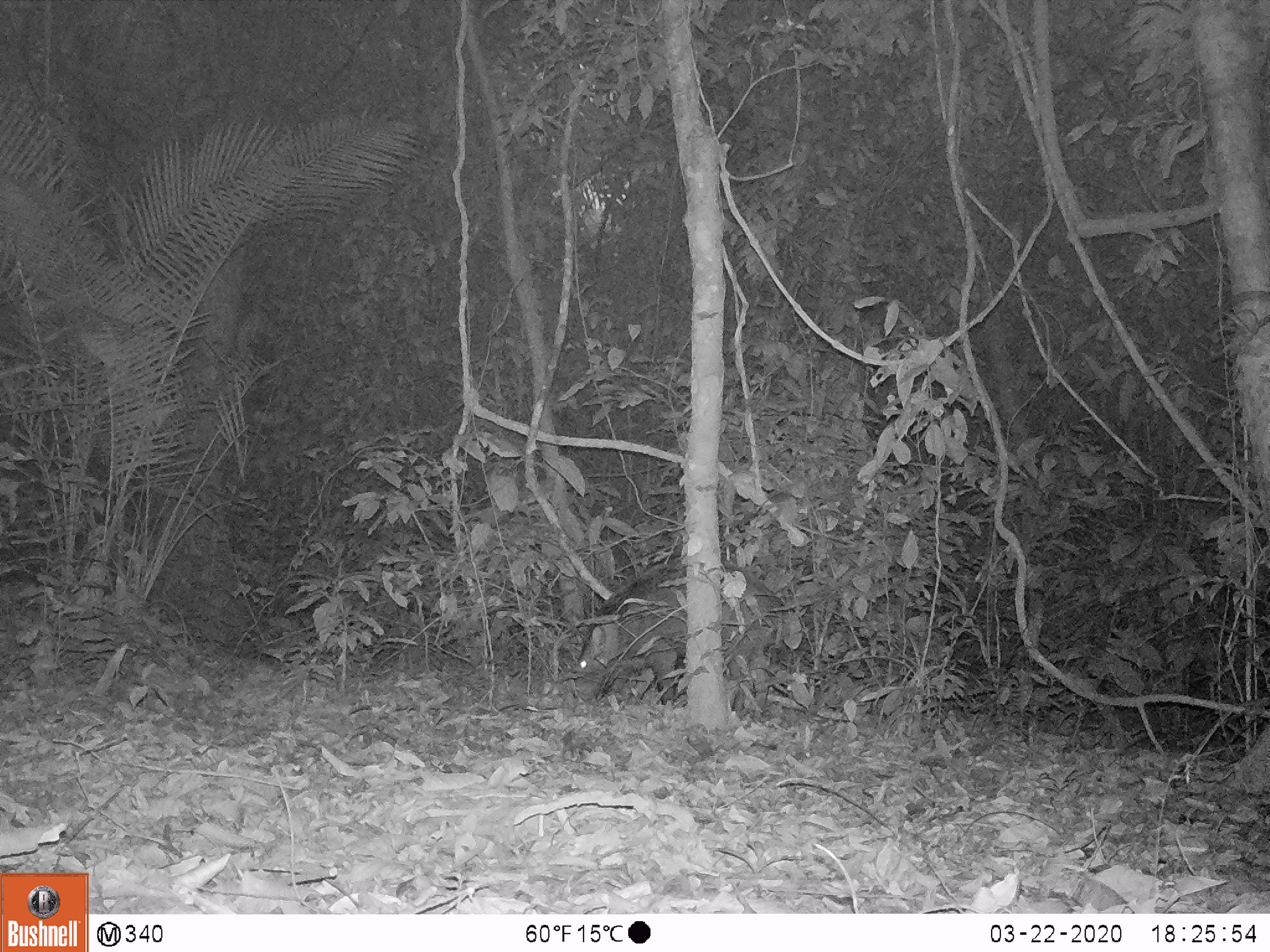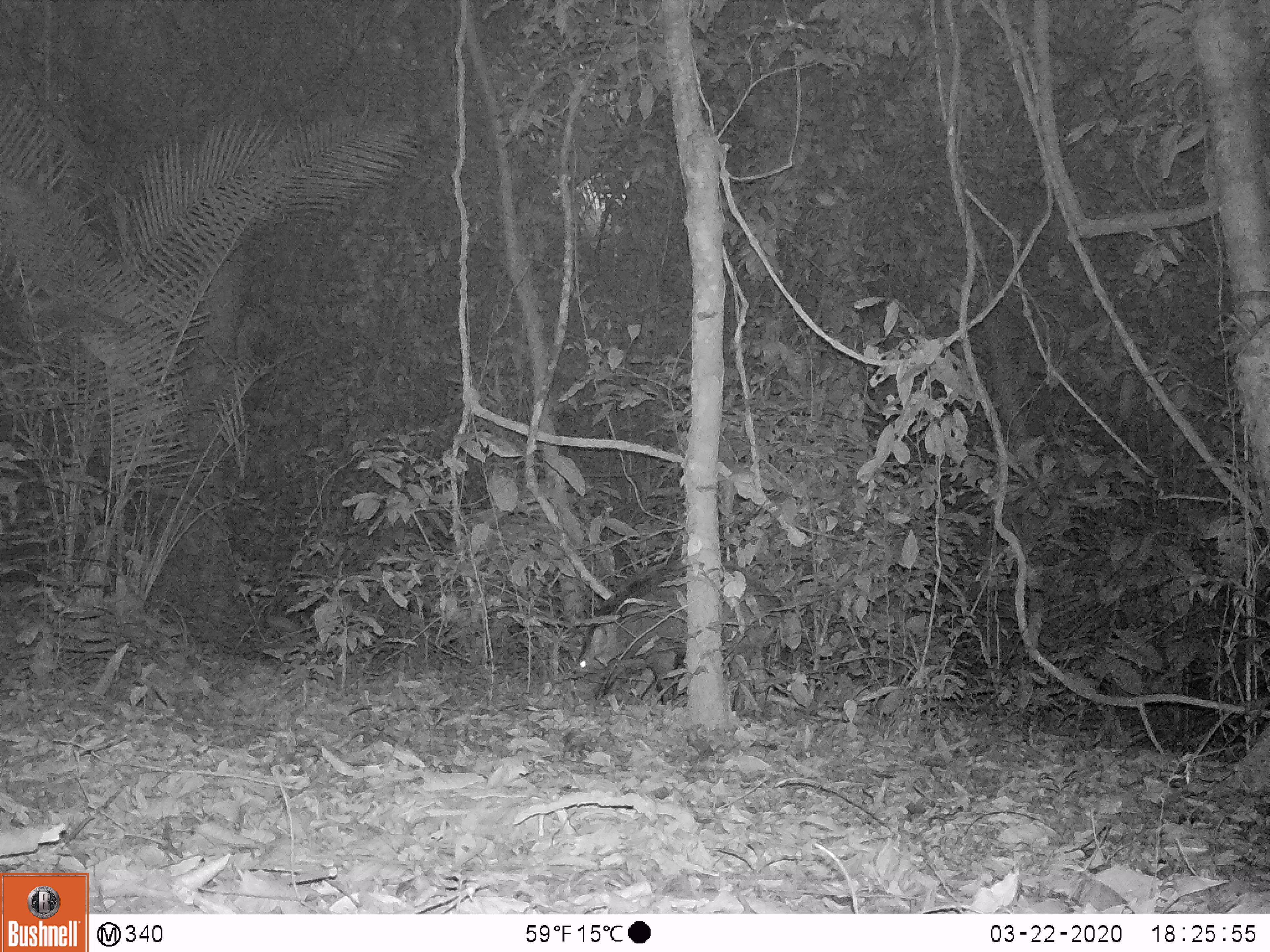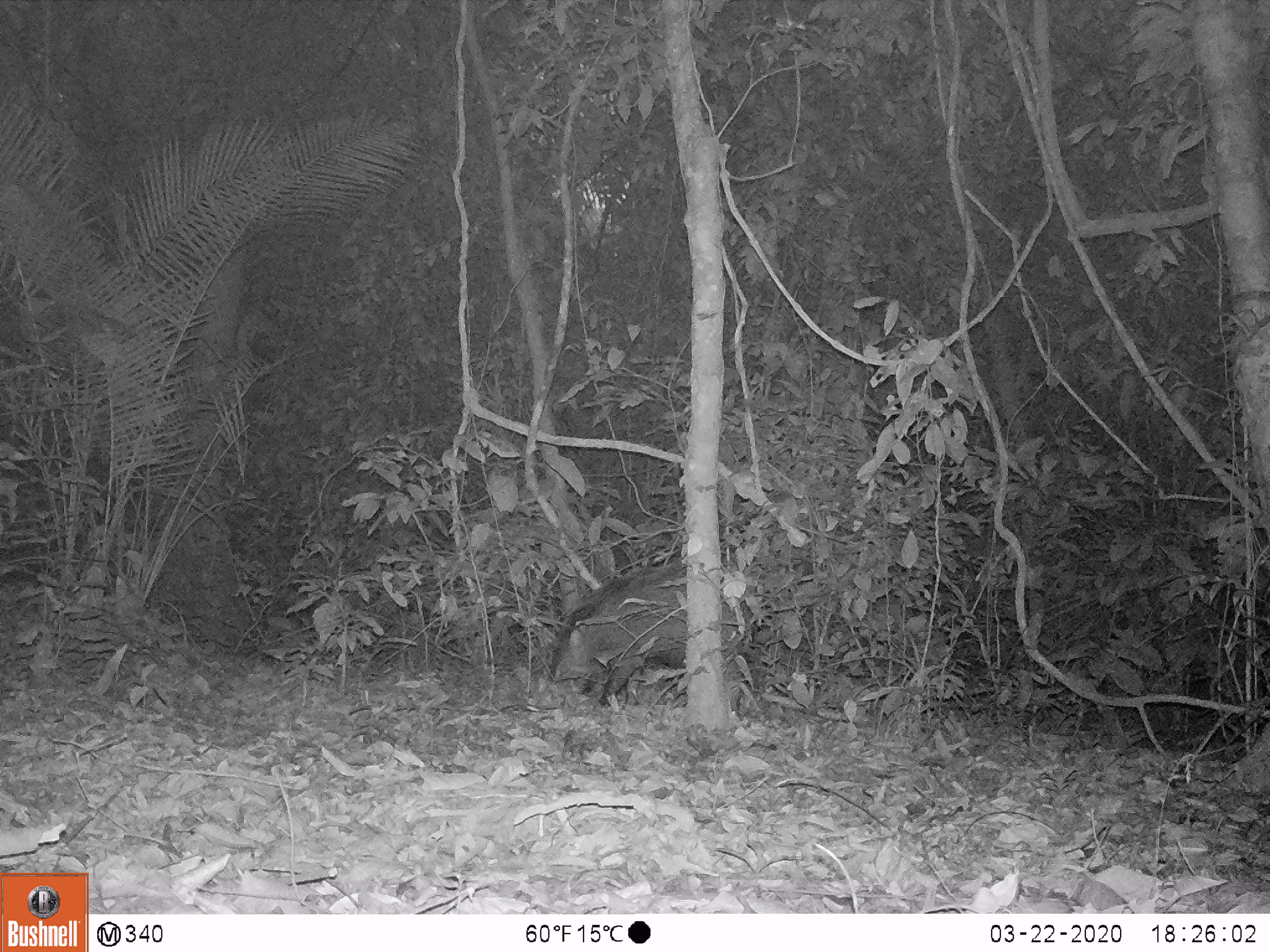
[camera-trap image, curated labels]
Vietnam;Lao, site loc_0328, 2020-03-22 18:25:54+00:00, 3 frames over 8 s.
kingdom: Animalia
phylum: Chordata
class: Mammalia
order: Artiodactyla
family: Suidae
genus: Sus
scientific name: Sus scrofa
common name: eurasian wild pig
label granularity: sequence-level